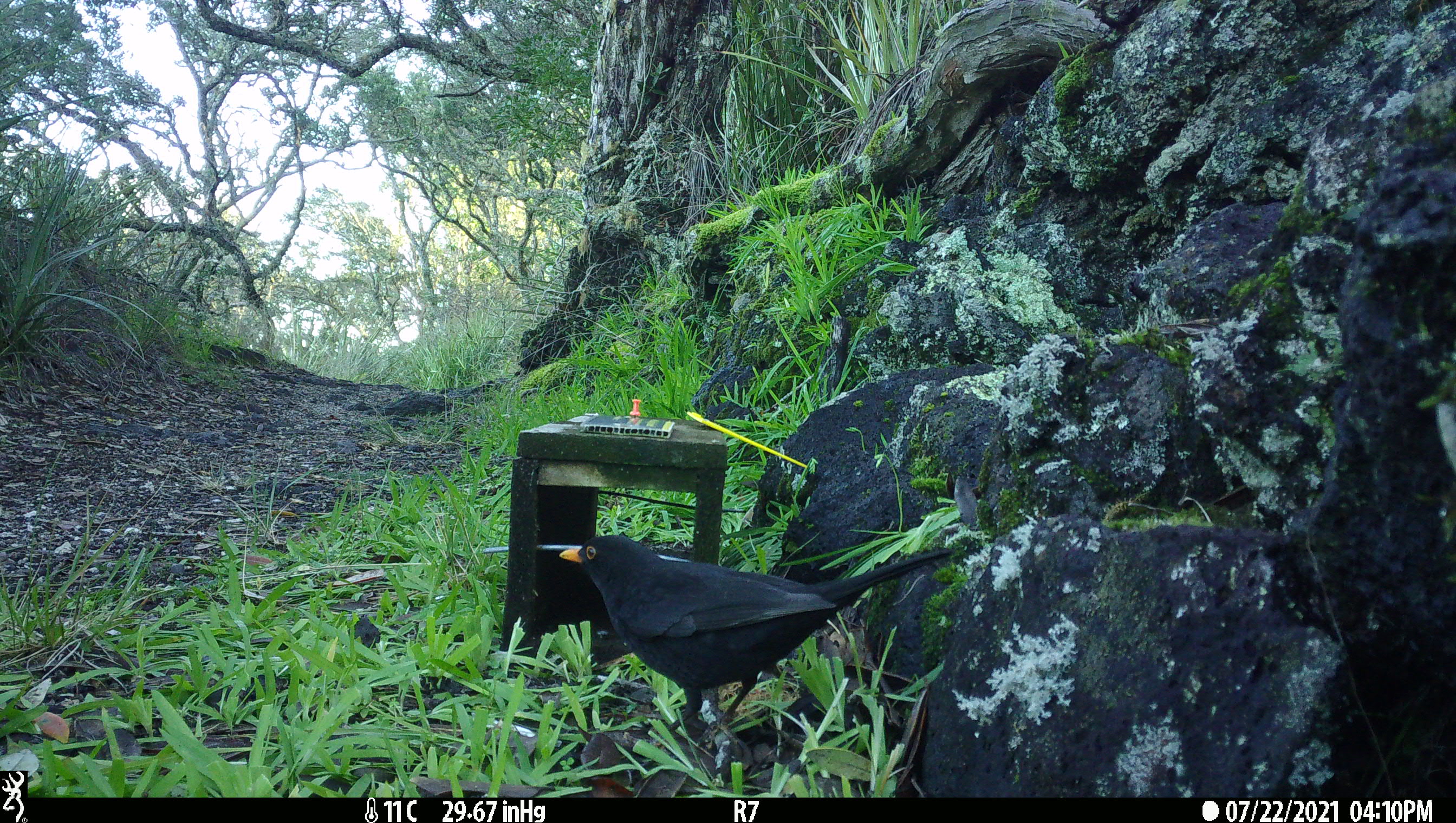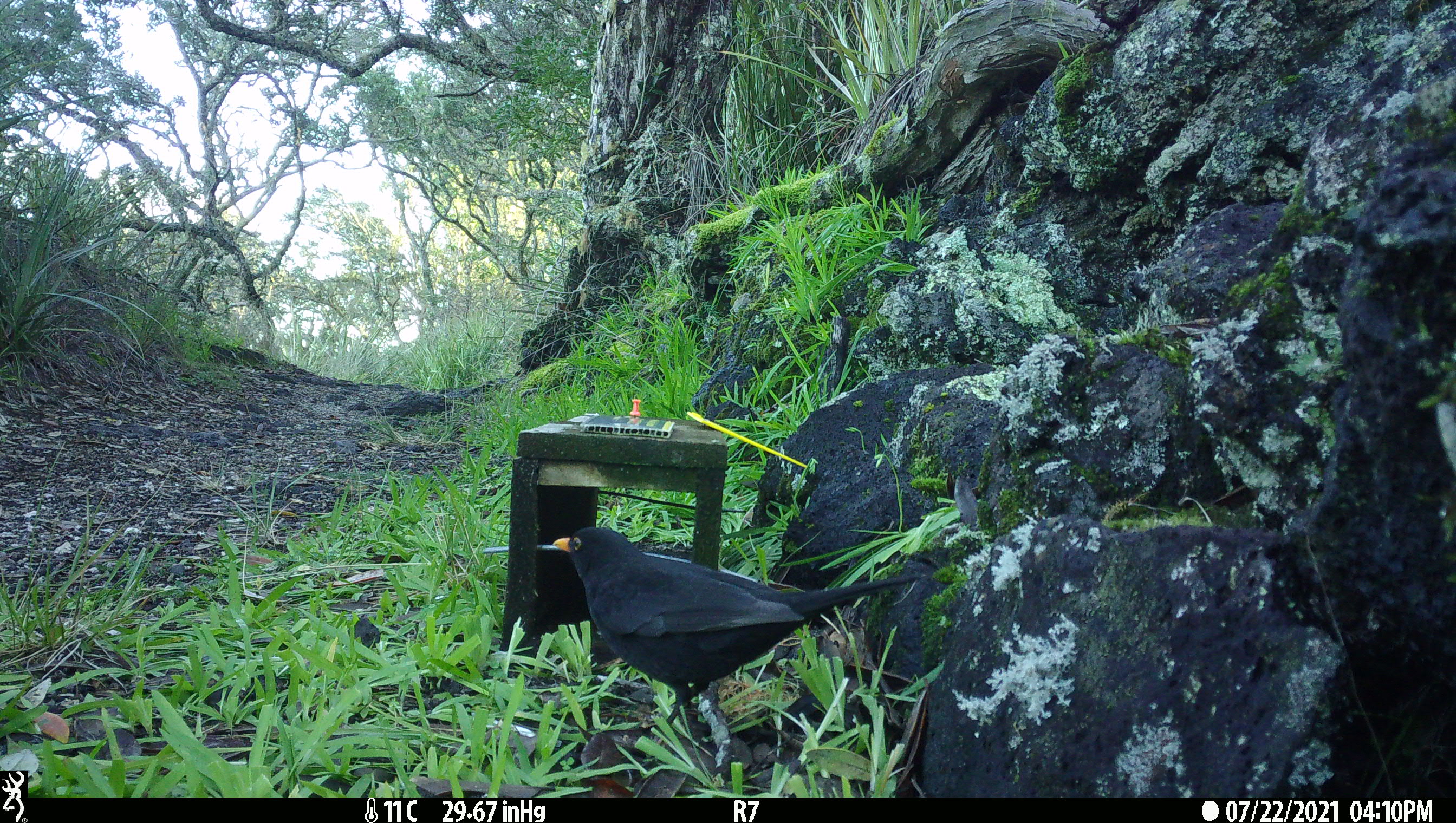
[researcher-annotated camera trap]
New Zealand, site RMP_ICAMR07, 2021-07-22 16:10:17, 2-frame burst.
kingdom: Animalia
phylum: Chordata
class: Aves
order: Passeriformes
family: Turdidae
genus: Turdus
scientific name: Turdus merula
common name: eurasian blackbird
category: blackbird